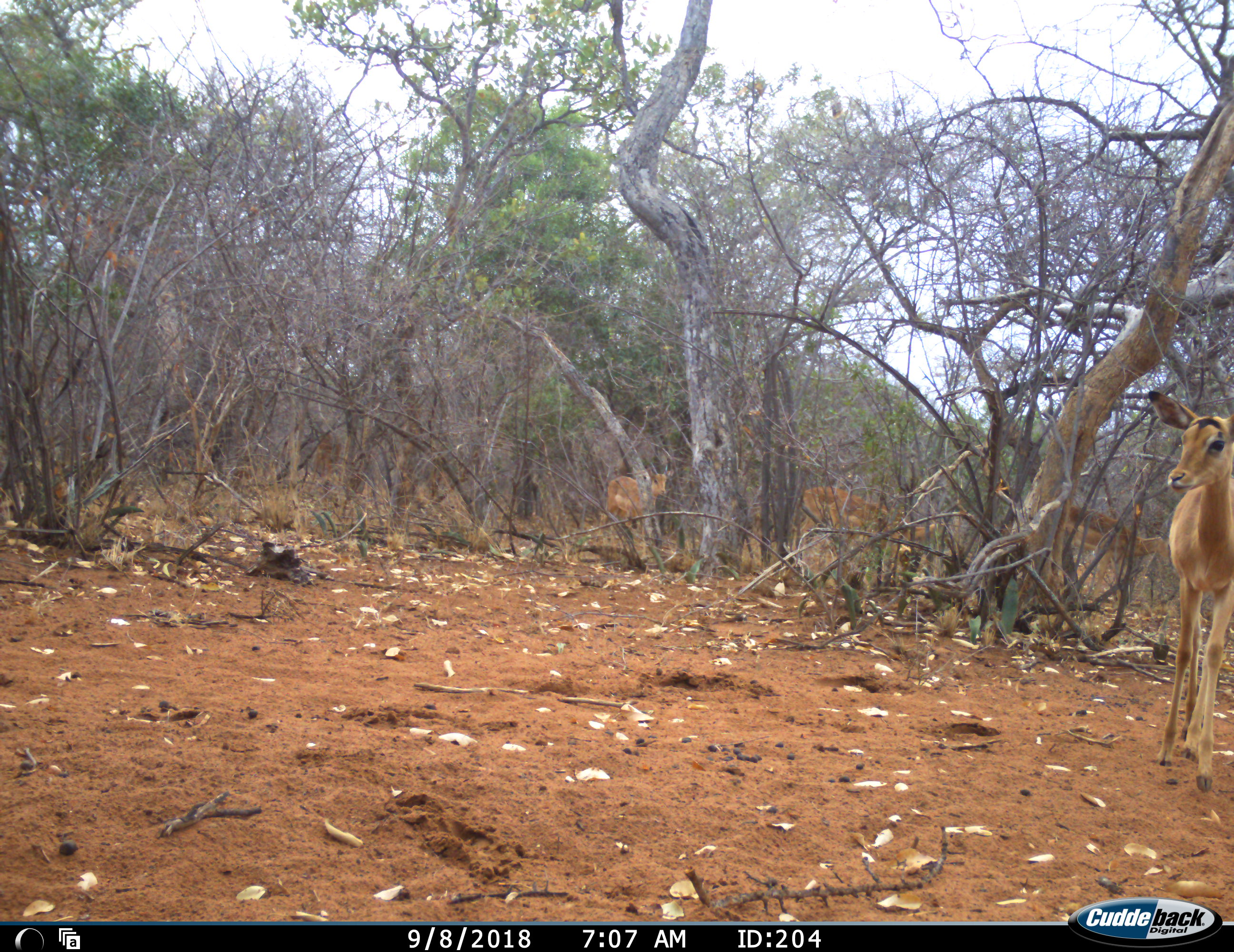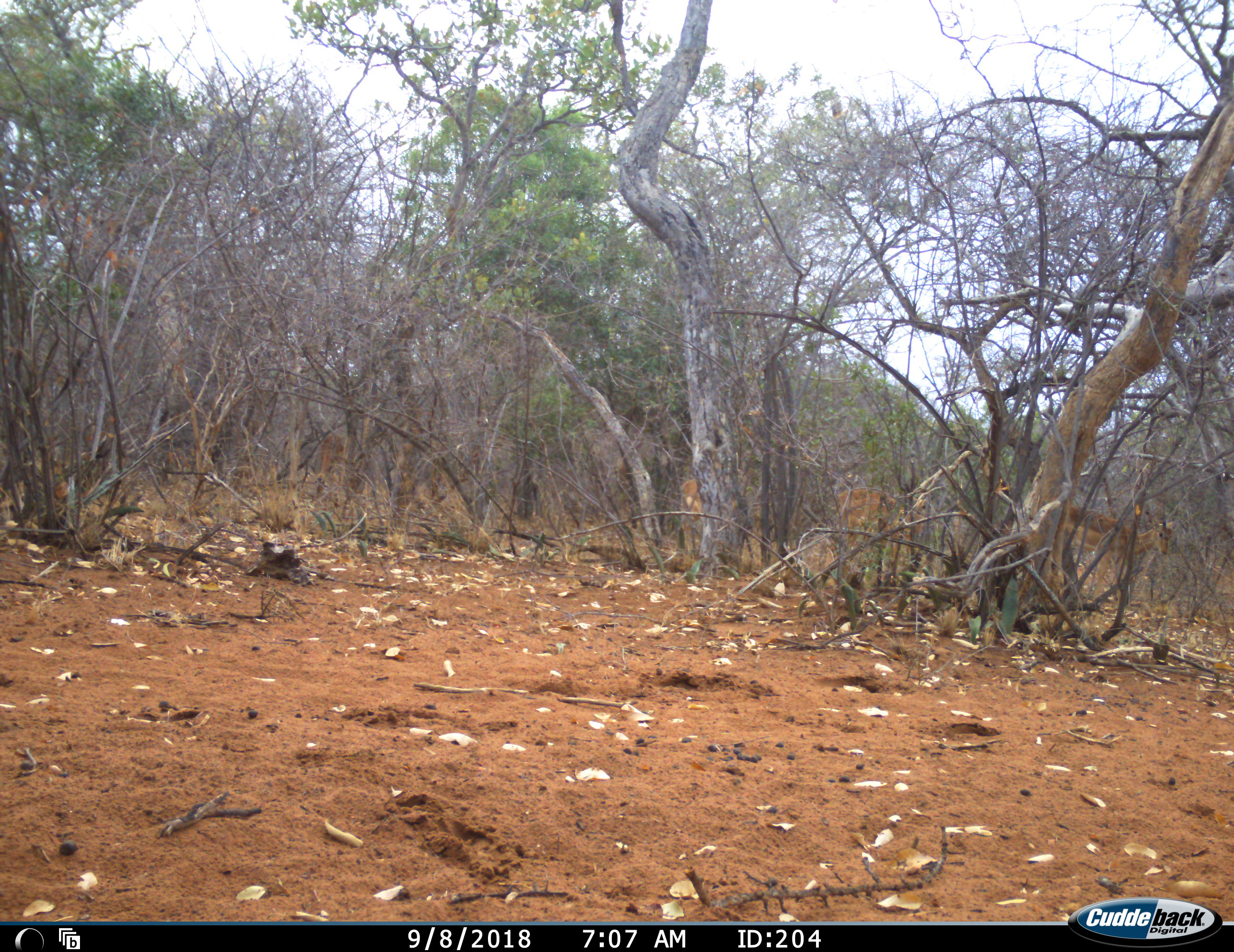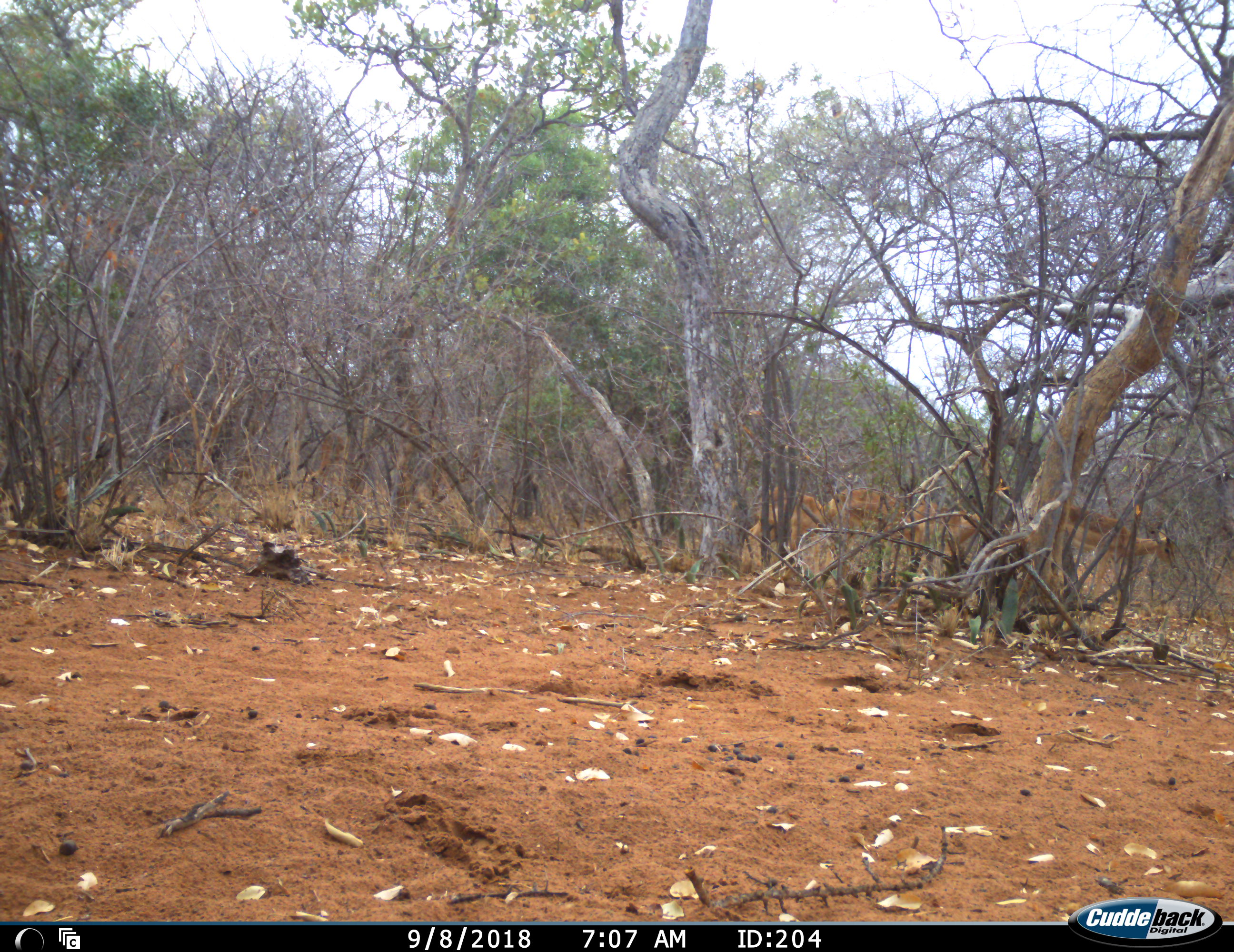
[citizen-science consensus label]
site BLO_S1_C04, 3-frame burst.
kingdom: Animalia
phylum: Chordata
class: Mammalia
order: Artiodactyla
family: Bovidae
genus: Aepyceros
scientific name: Aepyceros melampus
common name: impala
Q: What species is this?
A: Impala (Aepyceros melampus).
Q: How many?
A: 6.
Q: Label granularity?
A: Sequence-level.